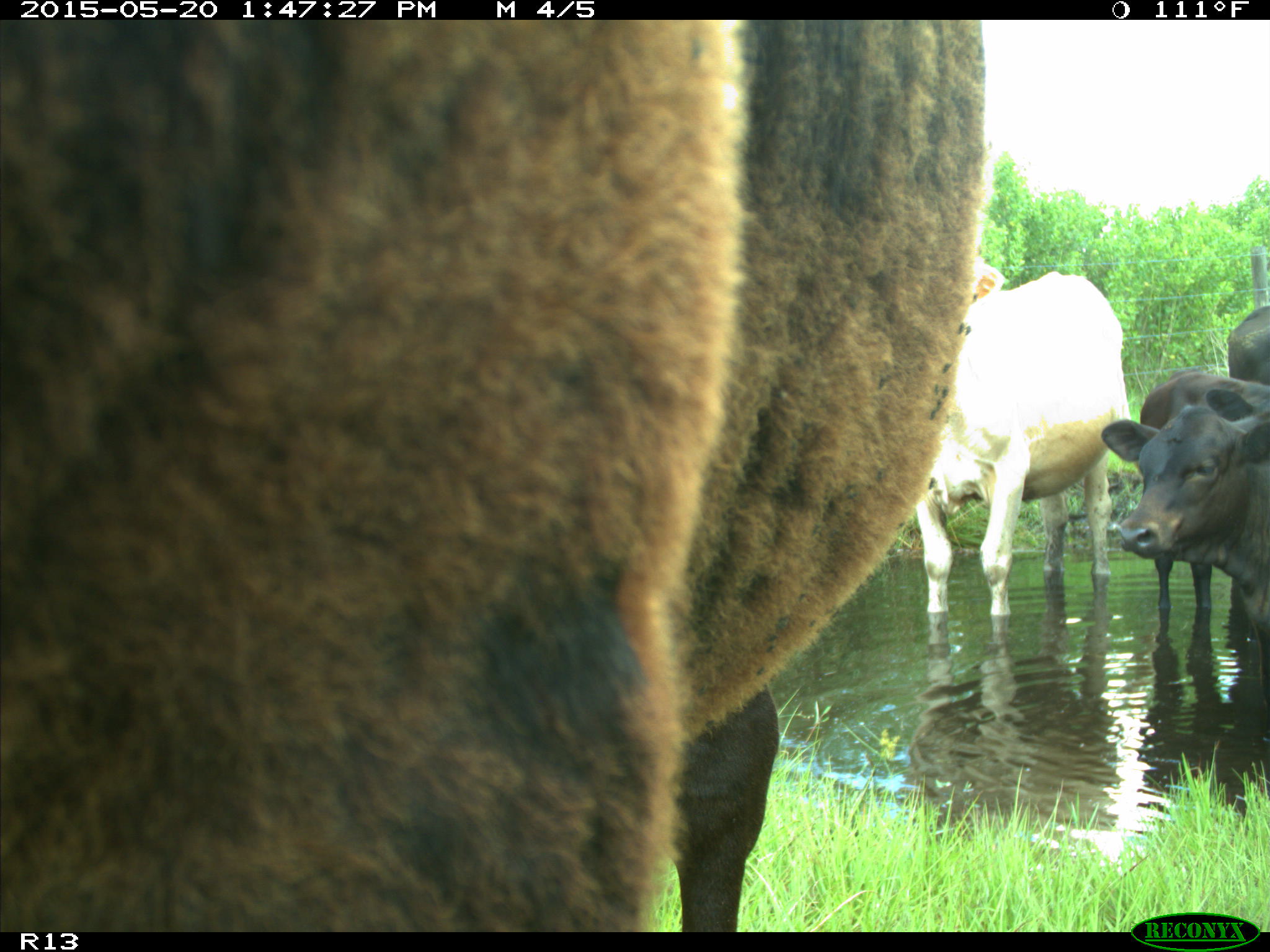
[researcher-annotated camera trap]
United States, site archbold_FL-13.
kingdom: Animalia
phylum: Chordata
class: Mammalia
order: Artiodactyla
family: Bovidae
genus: Bos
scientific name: Bos taurus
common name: domestic cow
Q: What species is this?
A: Bos taurus (domestic cow).